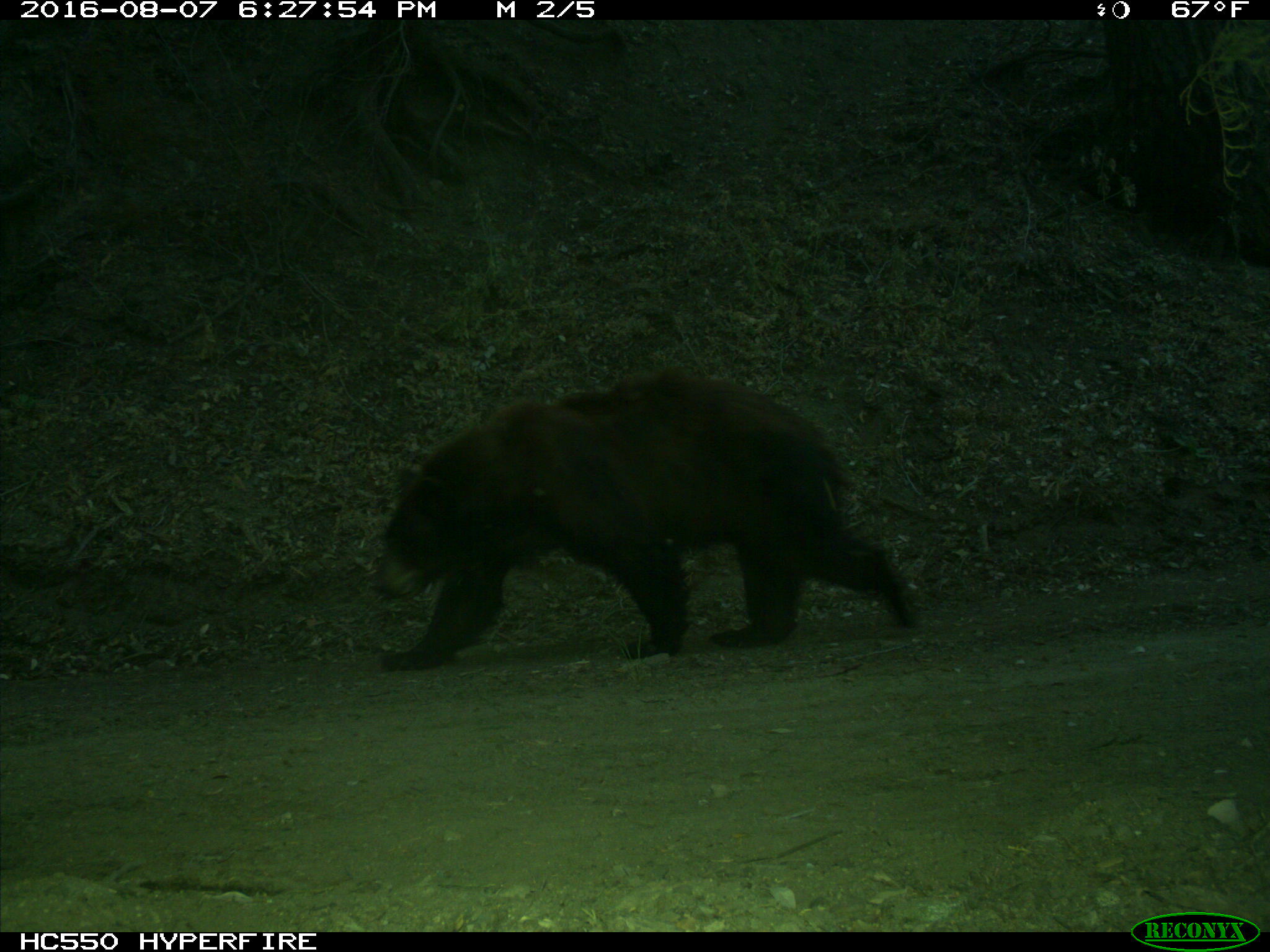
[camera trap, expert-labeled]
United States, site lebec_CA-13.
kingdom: Animalia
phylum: Chordata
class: Mammalia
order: Carnivora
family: Ursidae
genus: Ursus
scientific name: Ursus americanus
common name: american black bear